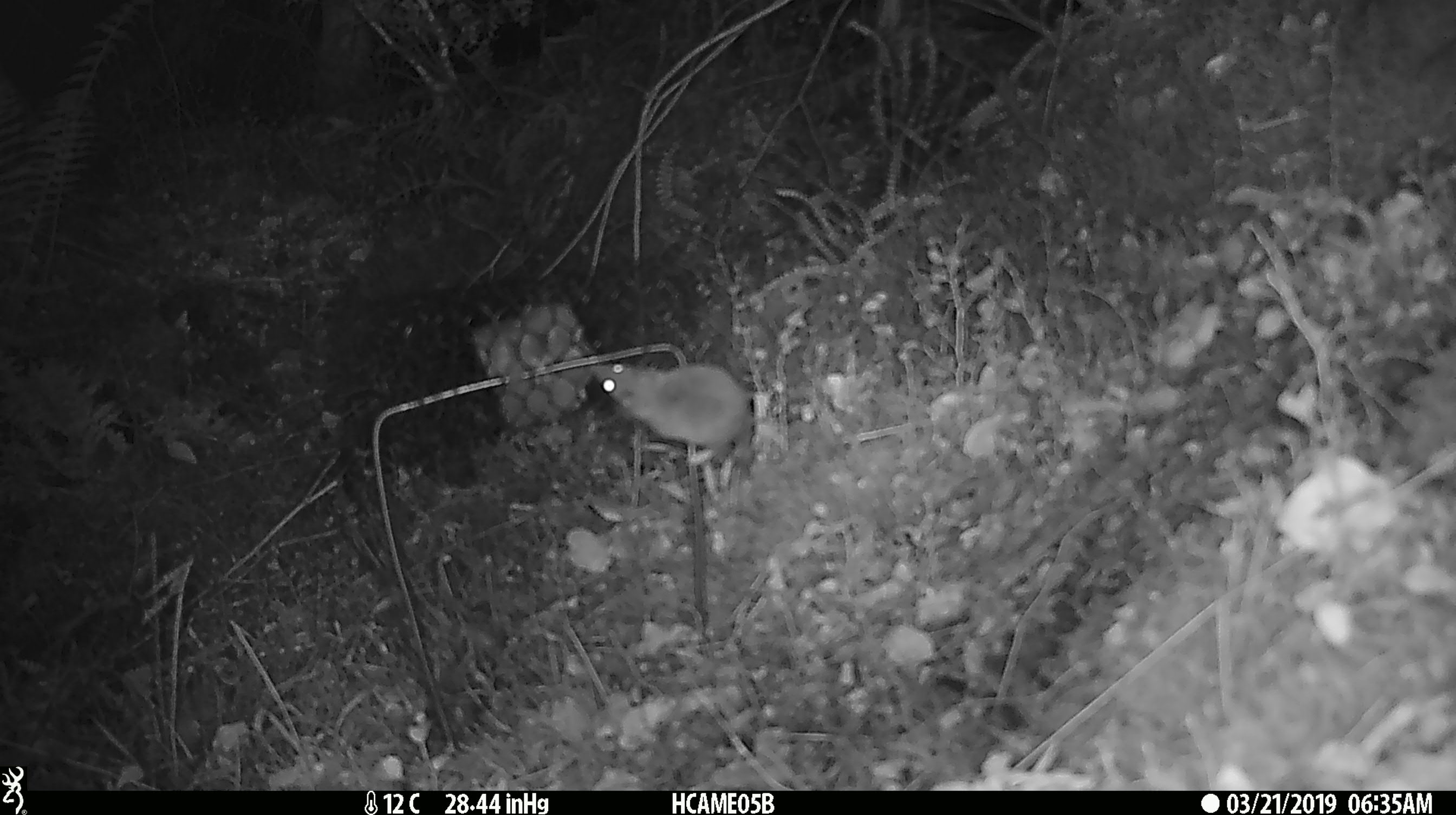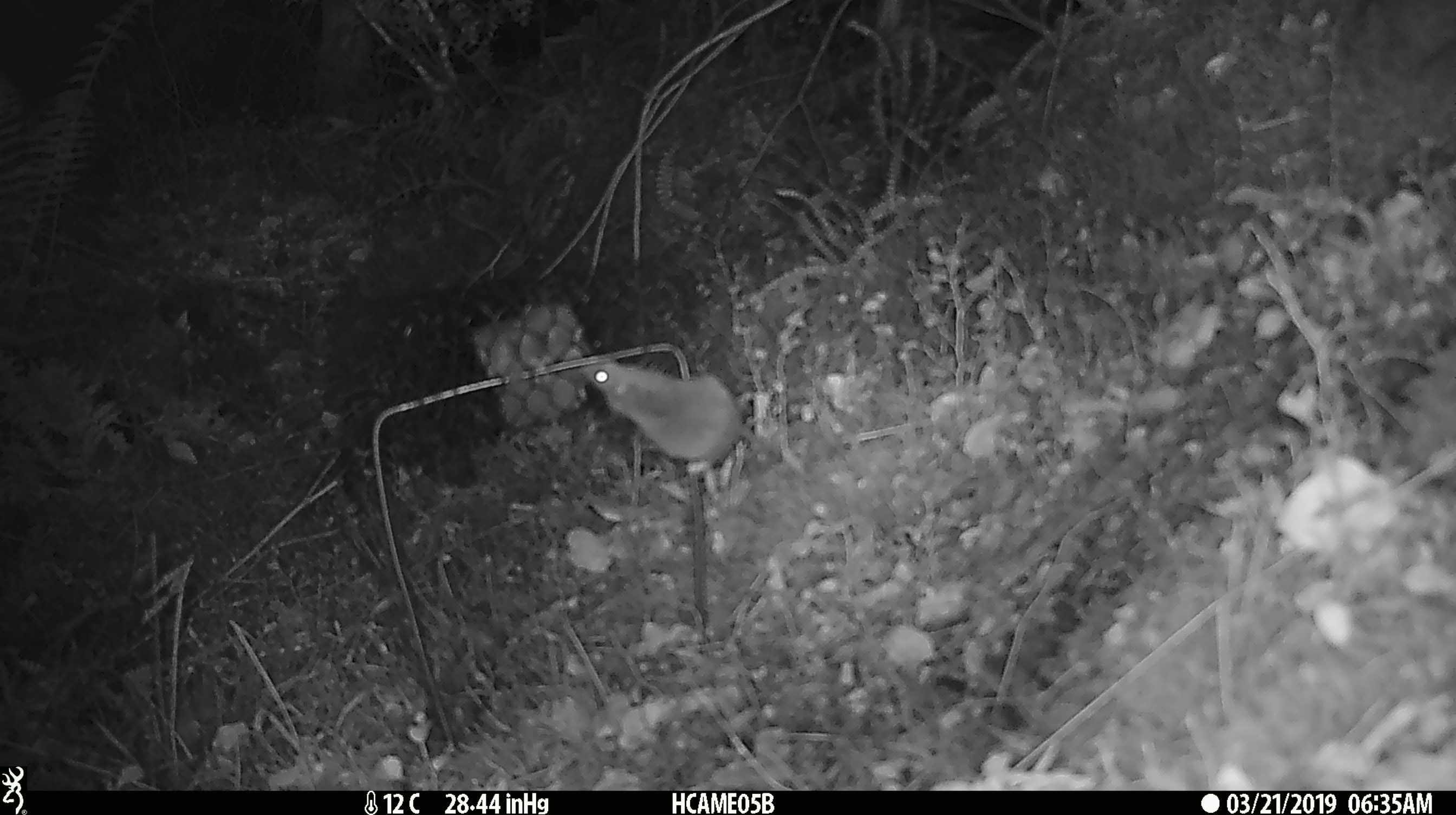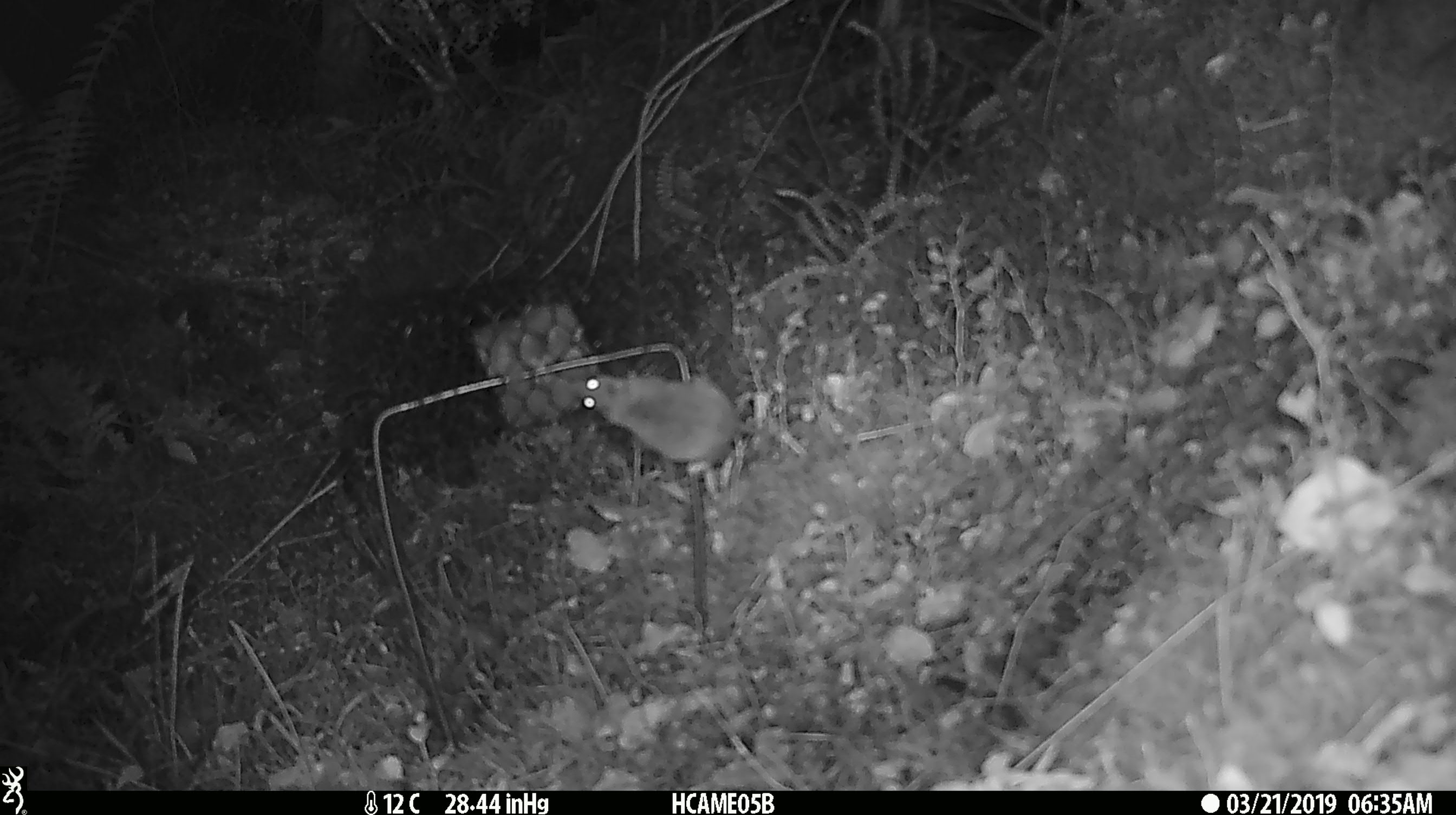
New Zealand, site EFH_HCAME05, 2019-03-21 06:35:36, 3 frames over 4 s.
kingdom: Animalia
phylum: Chordata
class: Mammalia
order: Rodentia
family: Muridae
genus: Mus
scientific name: Mus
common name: mouse